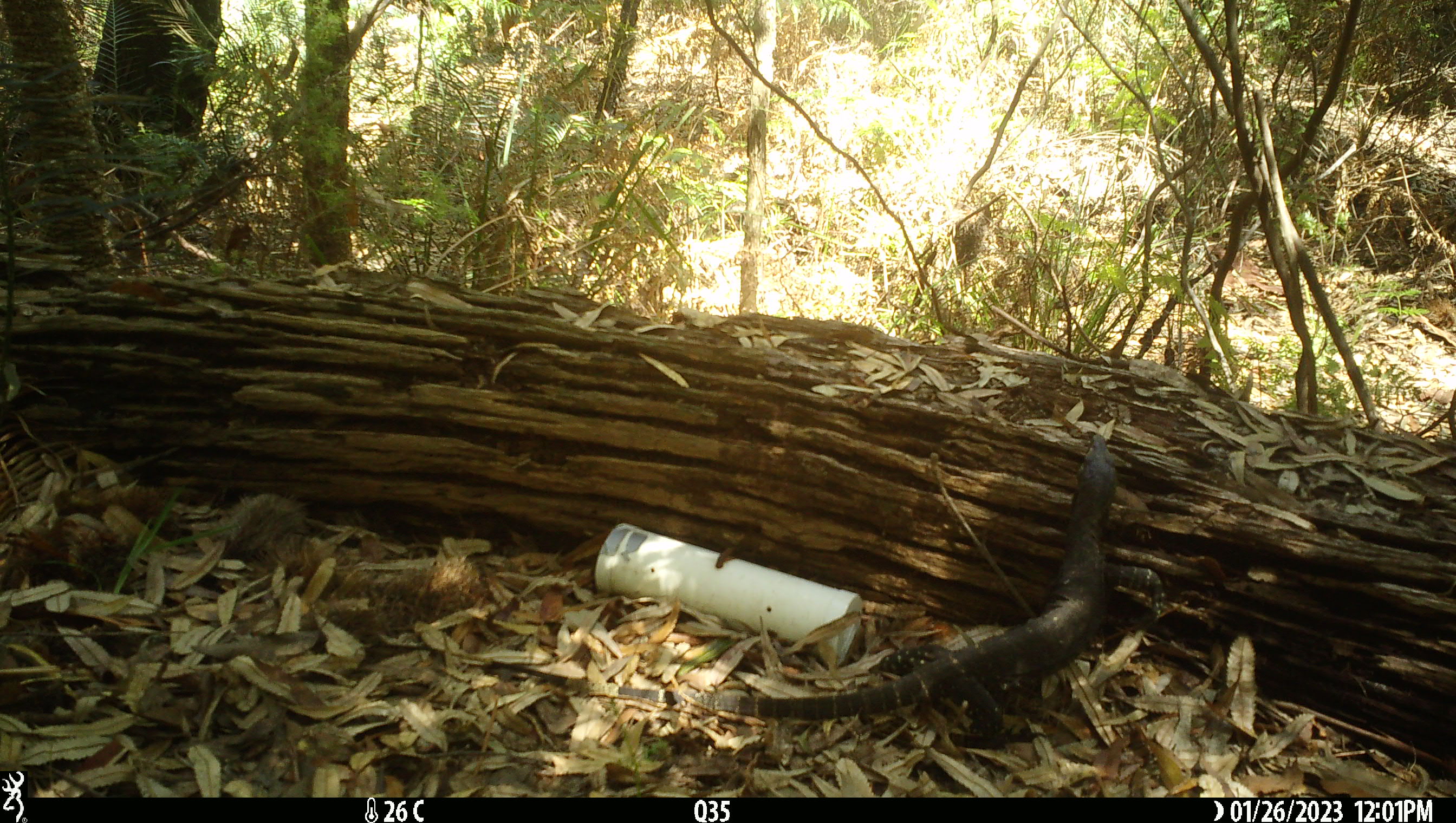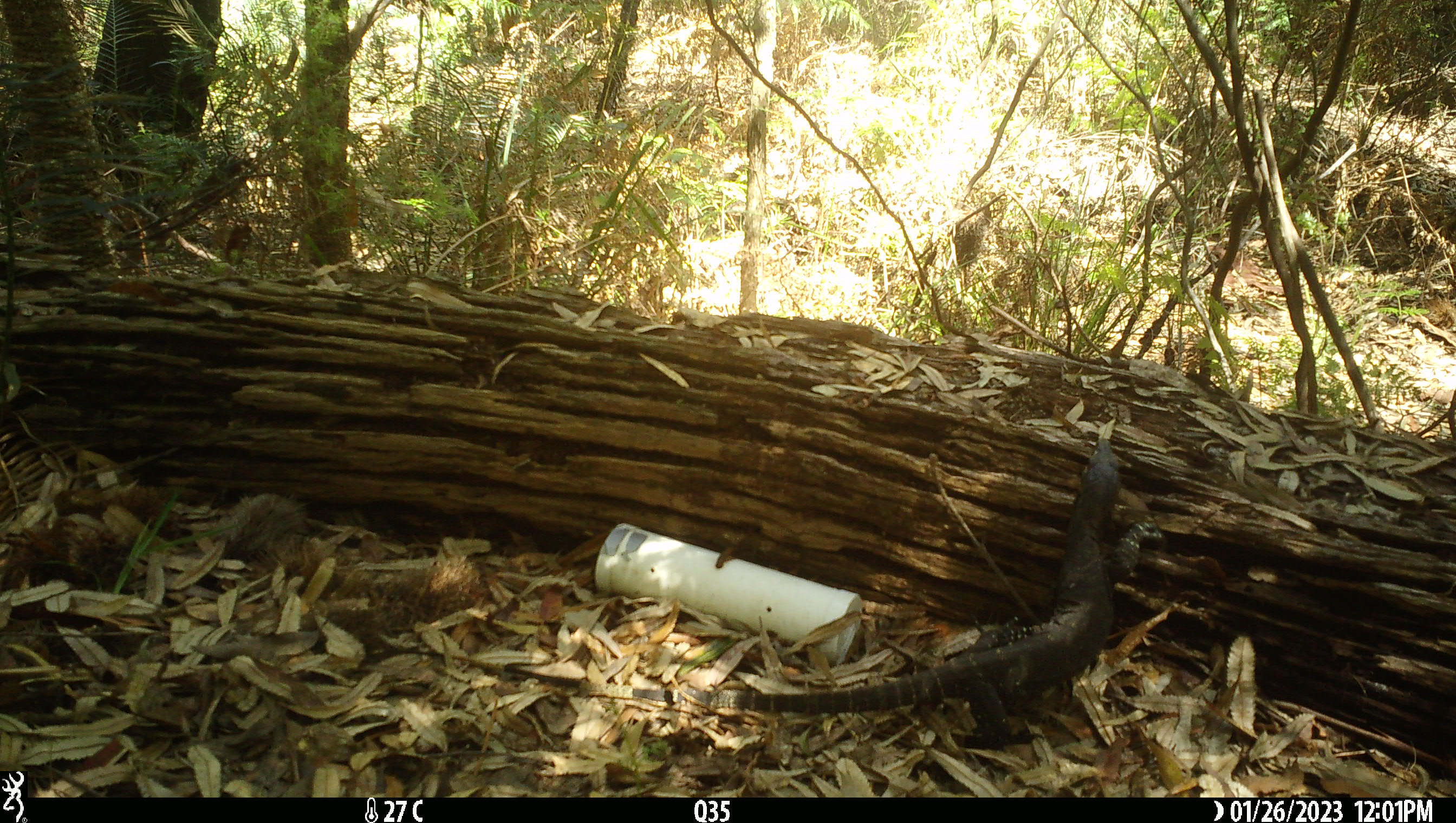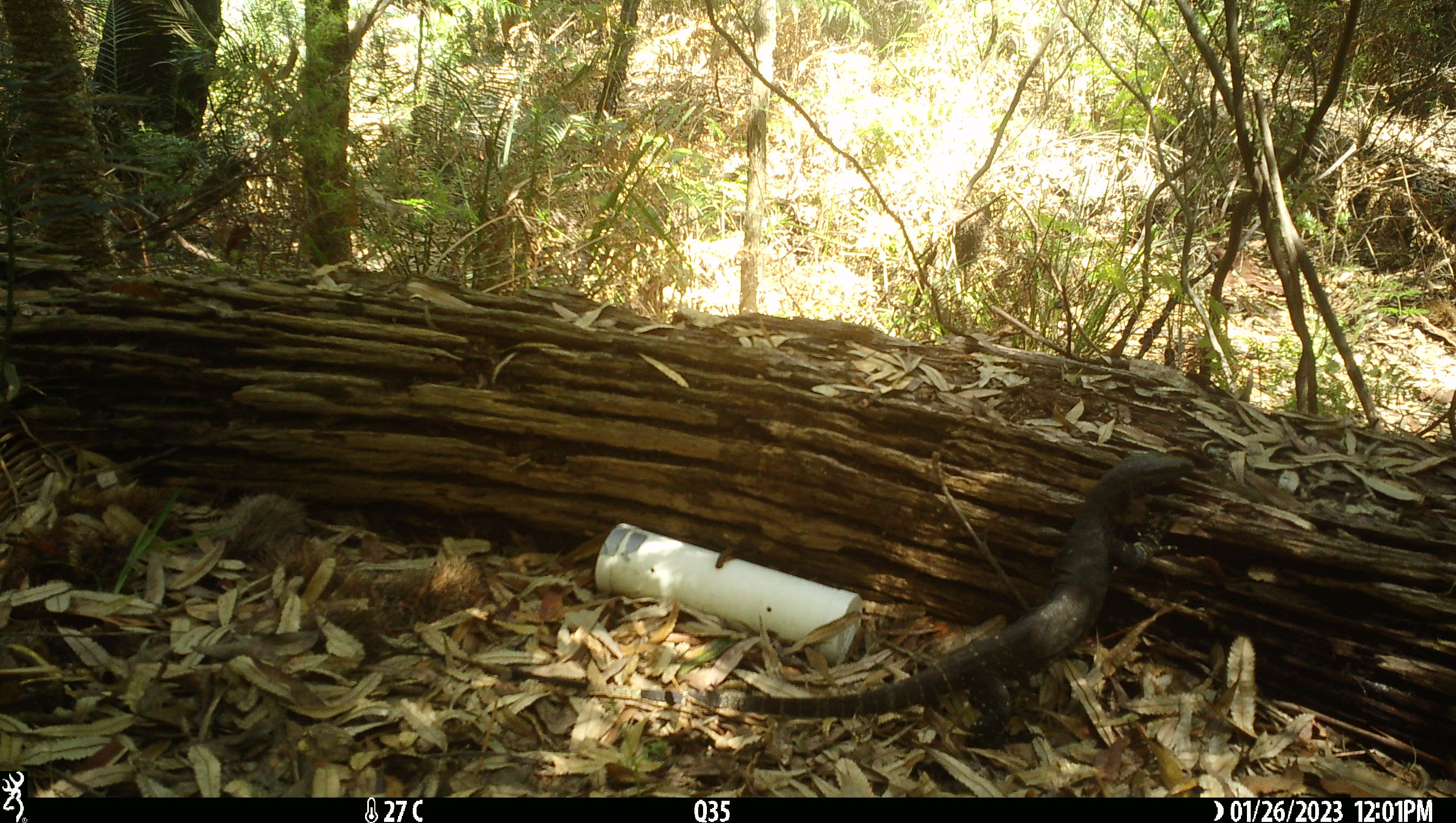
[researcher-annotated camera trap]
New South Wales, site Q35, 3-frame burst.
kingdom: Animalia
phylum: Chordata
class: Reptilia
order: Squamata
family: Varanidae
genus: Varanus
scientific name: Varanus varius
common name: lace monitor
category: goanna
Goanna (lace monitor) (Varanus varius).